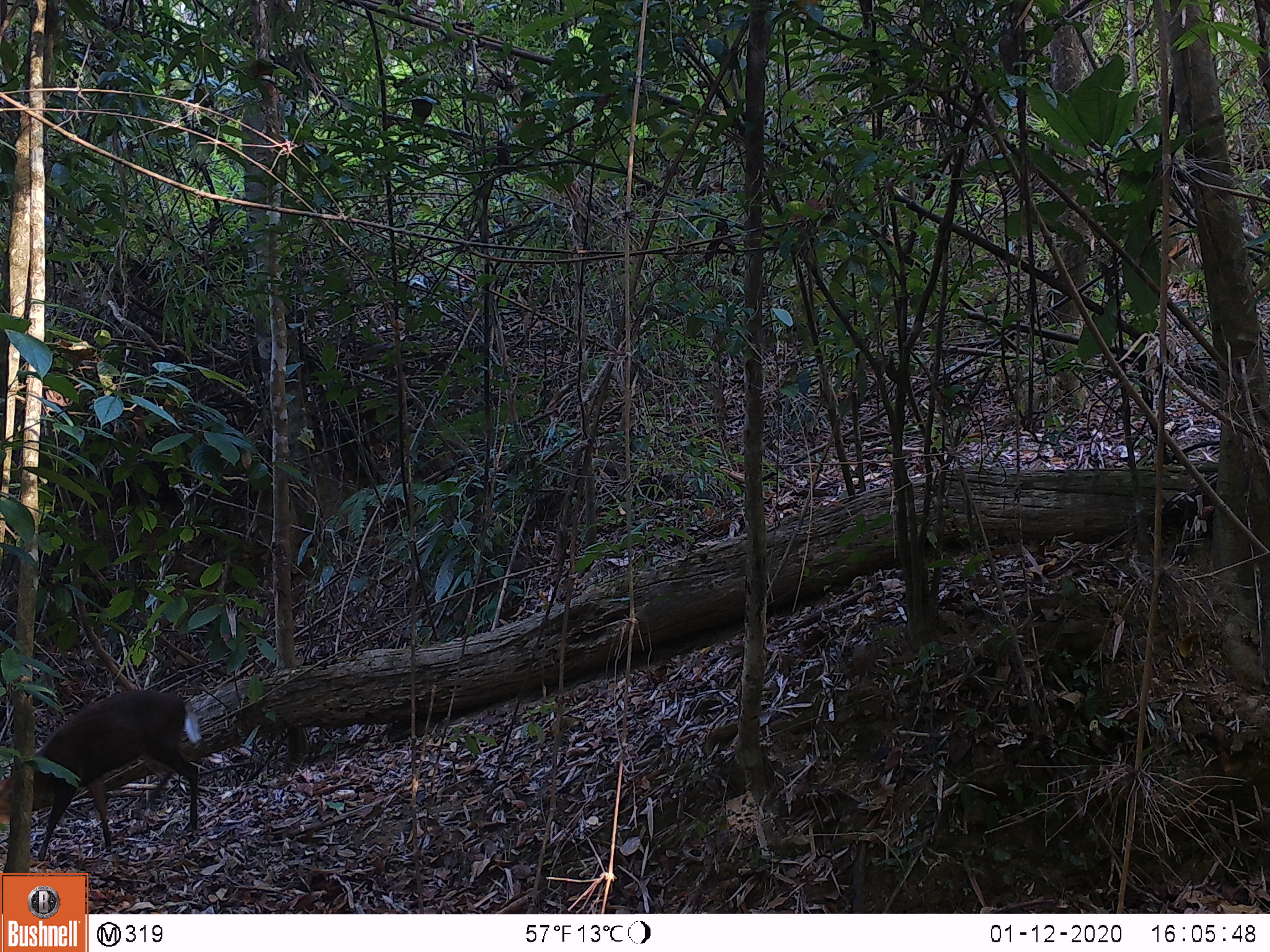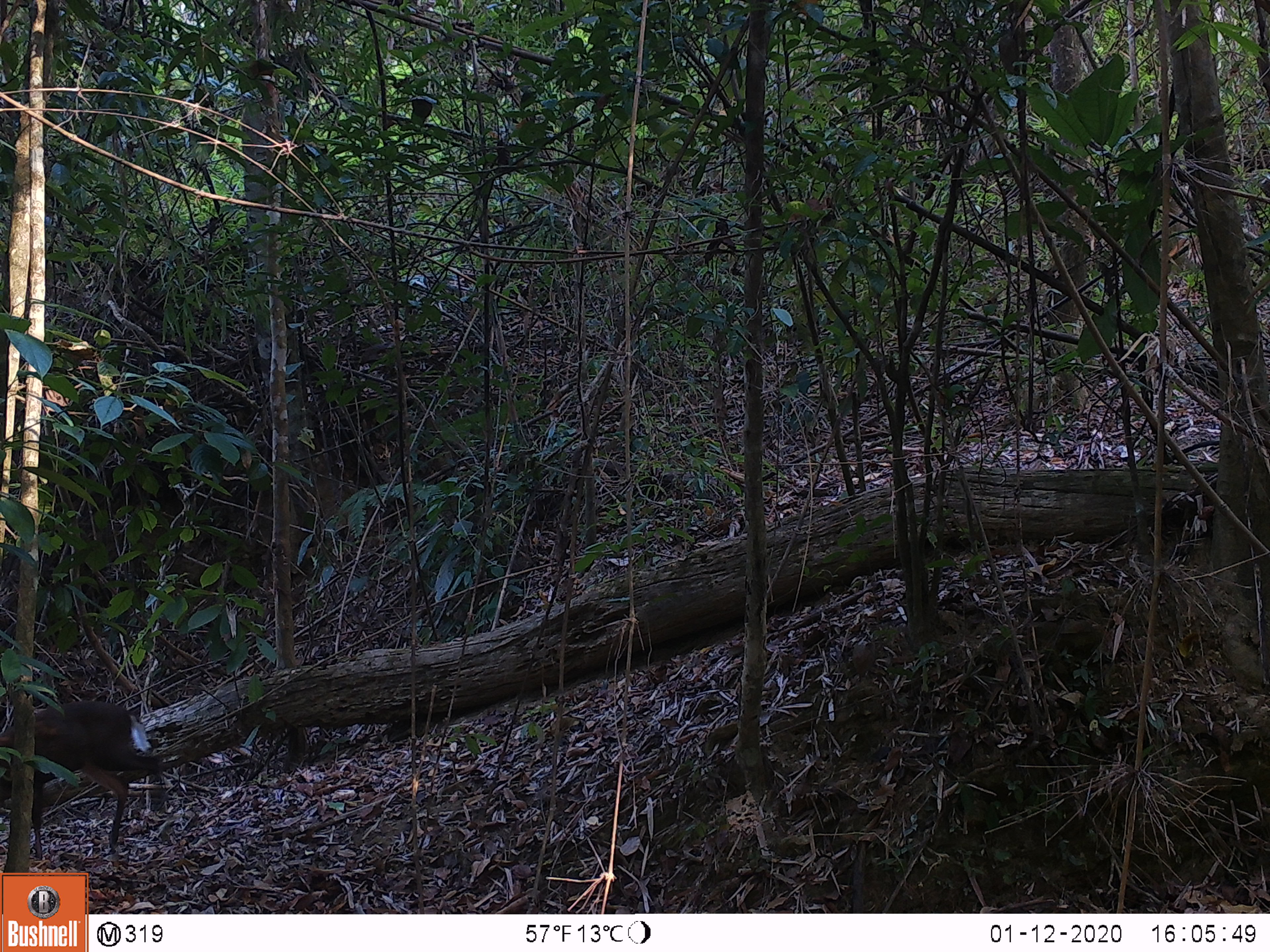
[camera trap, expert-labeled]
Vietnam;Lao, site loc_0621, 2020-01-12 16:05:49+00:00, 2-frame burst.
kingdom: Animalia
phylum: Chordata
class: Mammalia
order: Artiodactyla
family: Cervidae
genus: Muntiacus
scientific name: Muntiacus rooseveltorum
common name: roosevelt's muntjac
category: roosevelts muntjac group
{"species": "roosevelts muntjac group (roosevelt's muntjac) (Muntiacus rooseveltorum)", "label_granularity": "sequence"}